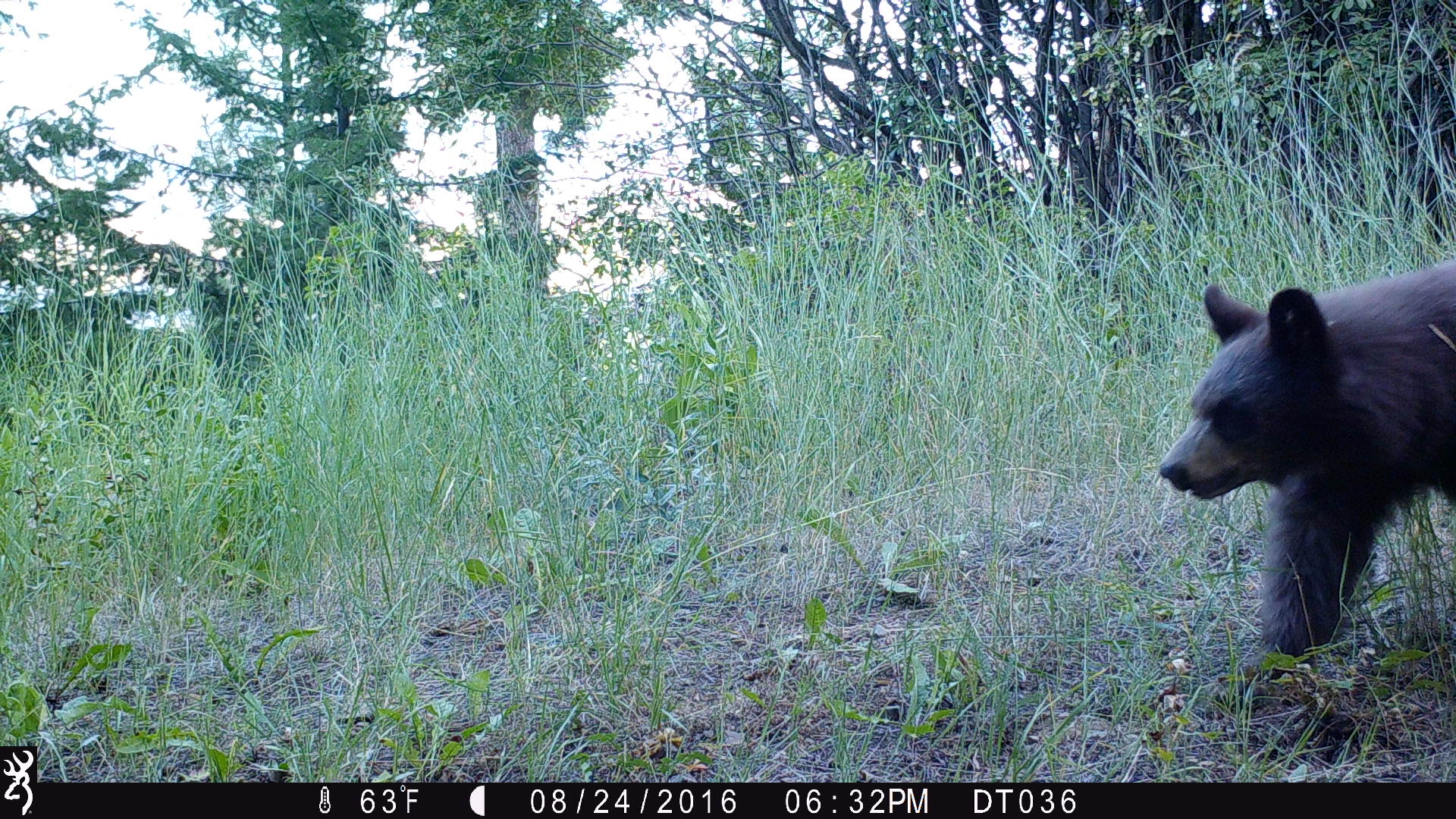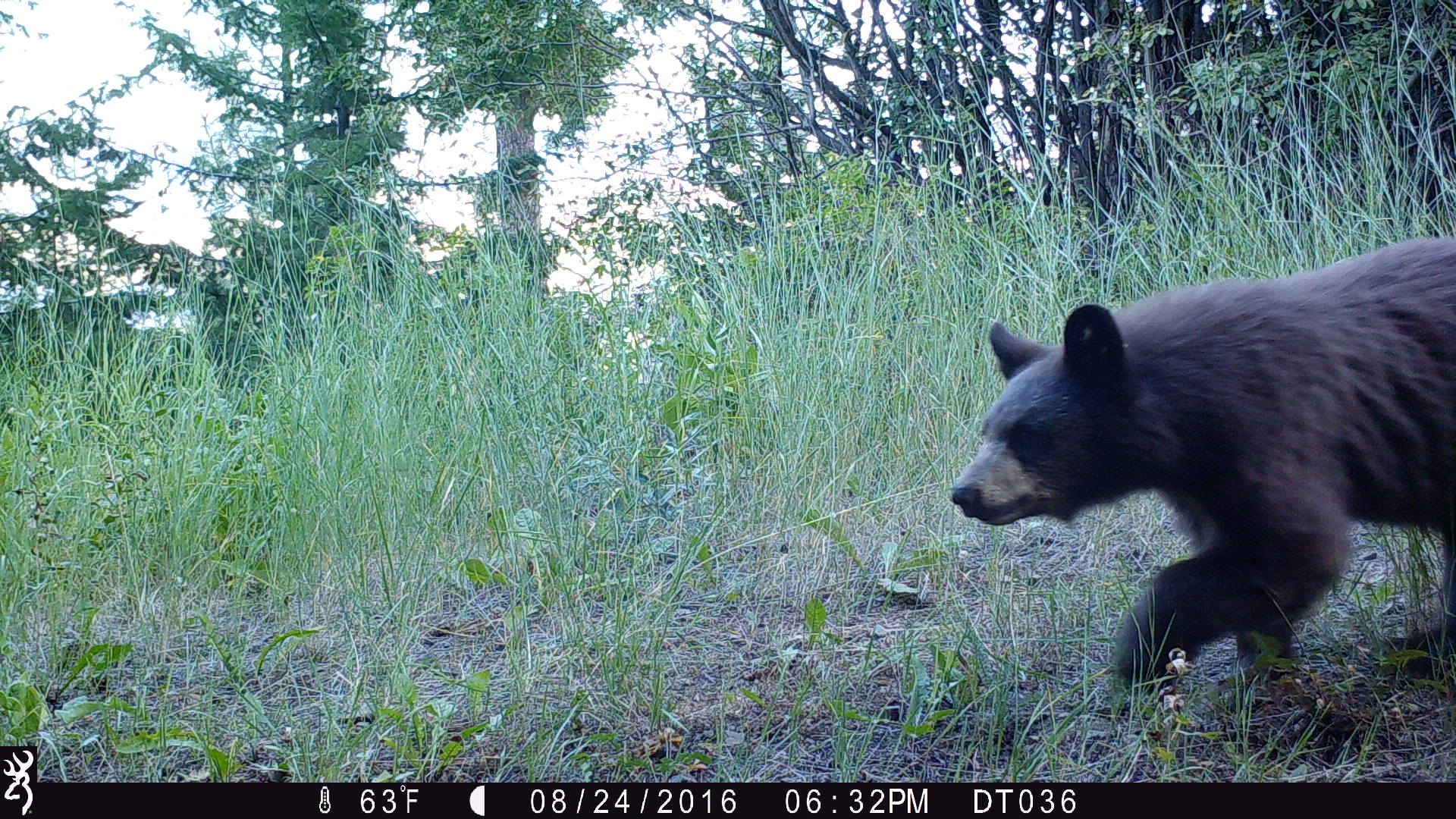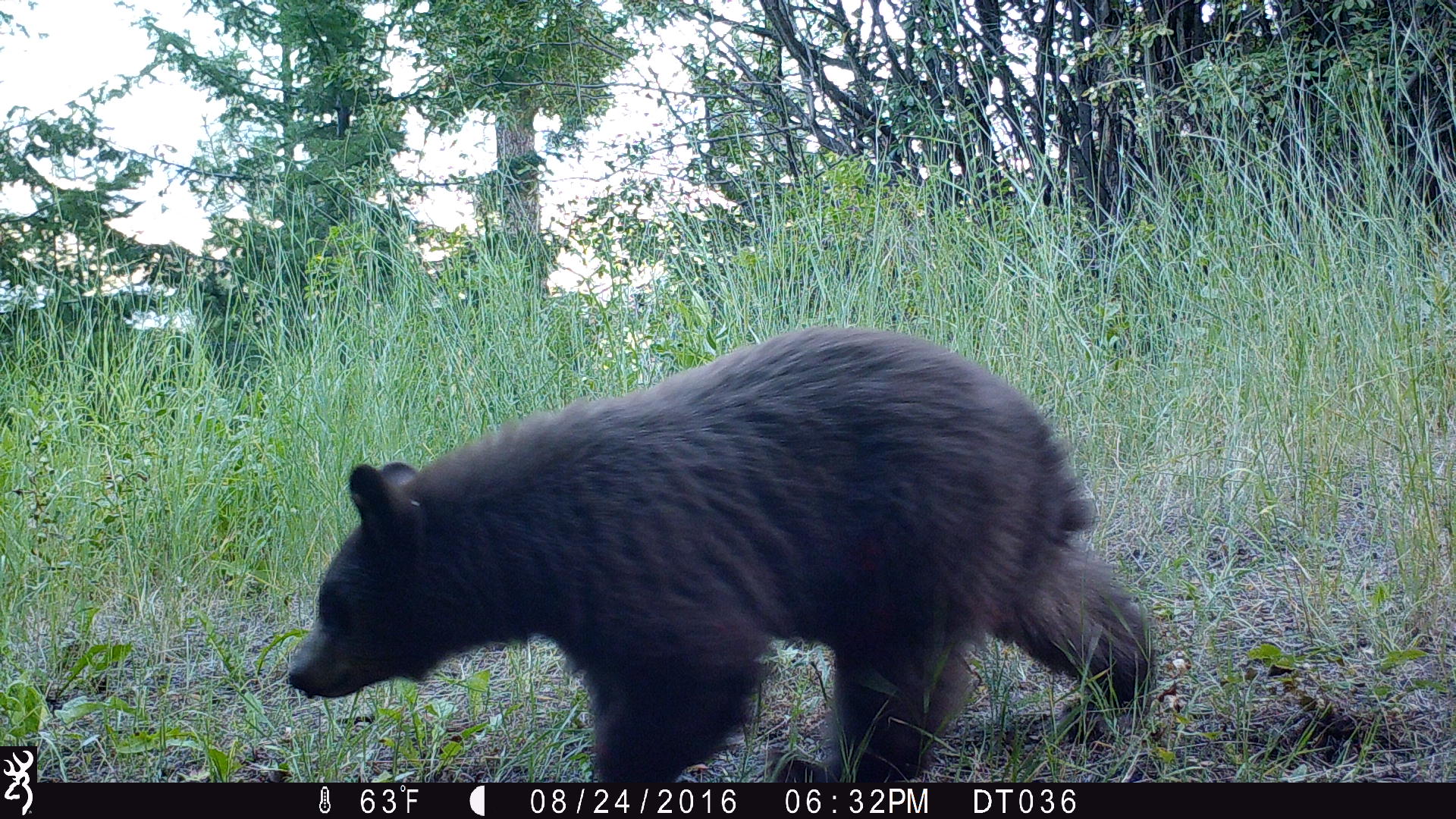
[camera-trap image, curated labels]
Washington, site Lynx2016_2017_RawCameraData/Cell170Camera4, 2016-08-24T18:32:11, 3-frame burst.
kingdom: Animalia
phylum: Chordata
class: Mammalia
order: Carnivora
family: Ursidae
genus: Ursus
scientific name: Ursus americanus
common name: american black bear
Ursus americanus (american black bear). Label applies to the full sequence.